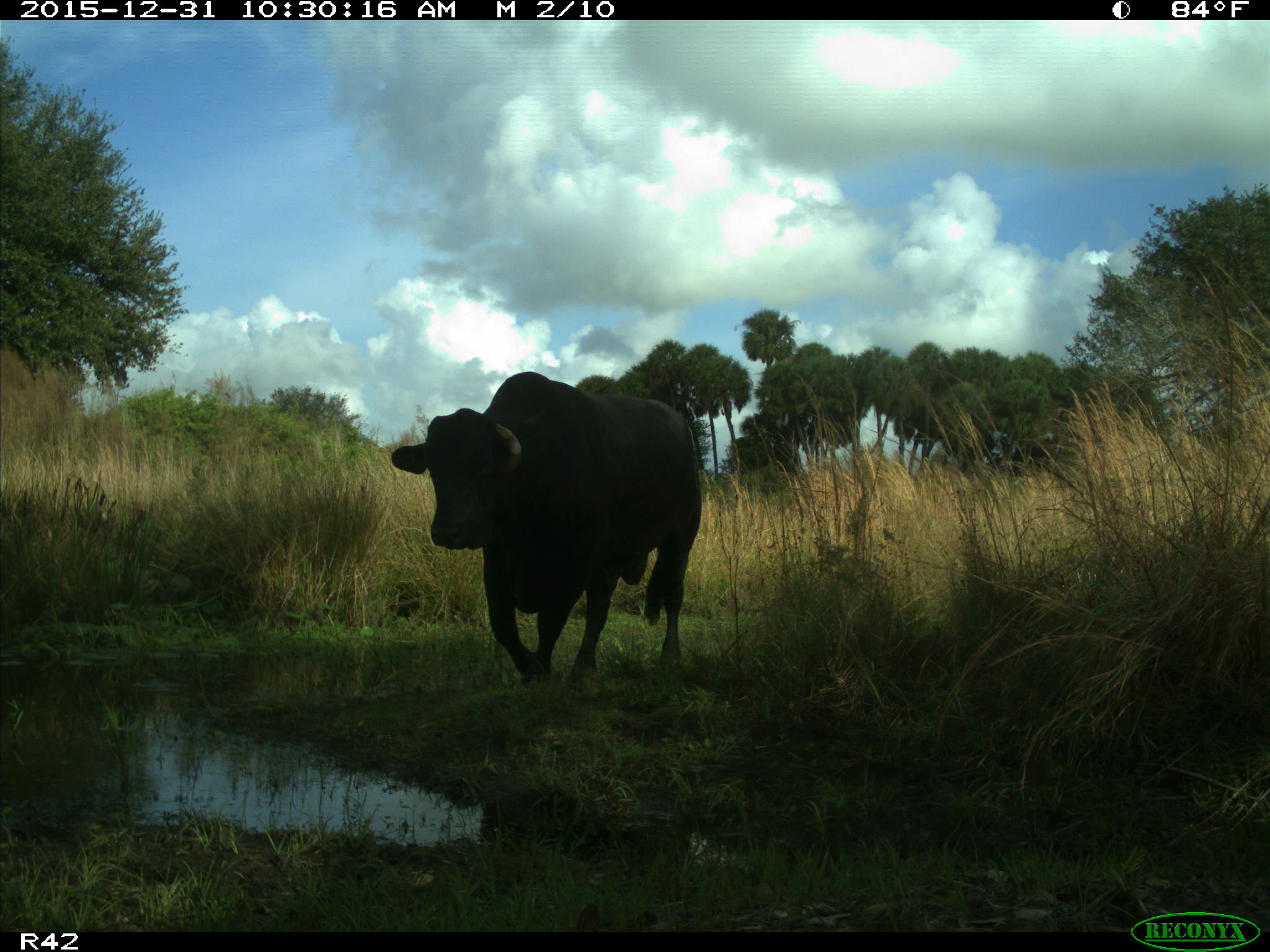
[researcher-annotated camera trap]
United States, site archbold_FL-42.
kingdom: Animalia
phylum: Chordata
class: Mammalia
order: Artiodactyla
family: Bovidae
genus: Bos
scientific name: Bos taurus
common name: domestic cow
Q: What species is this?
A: Bos taurus (domestic cow).